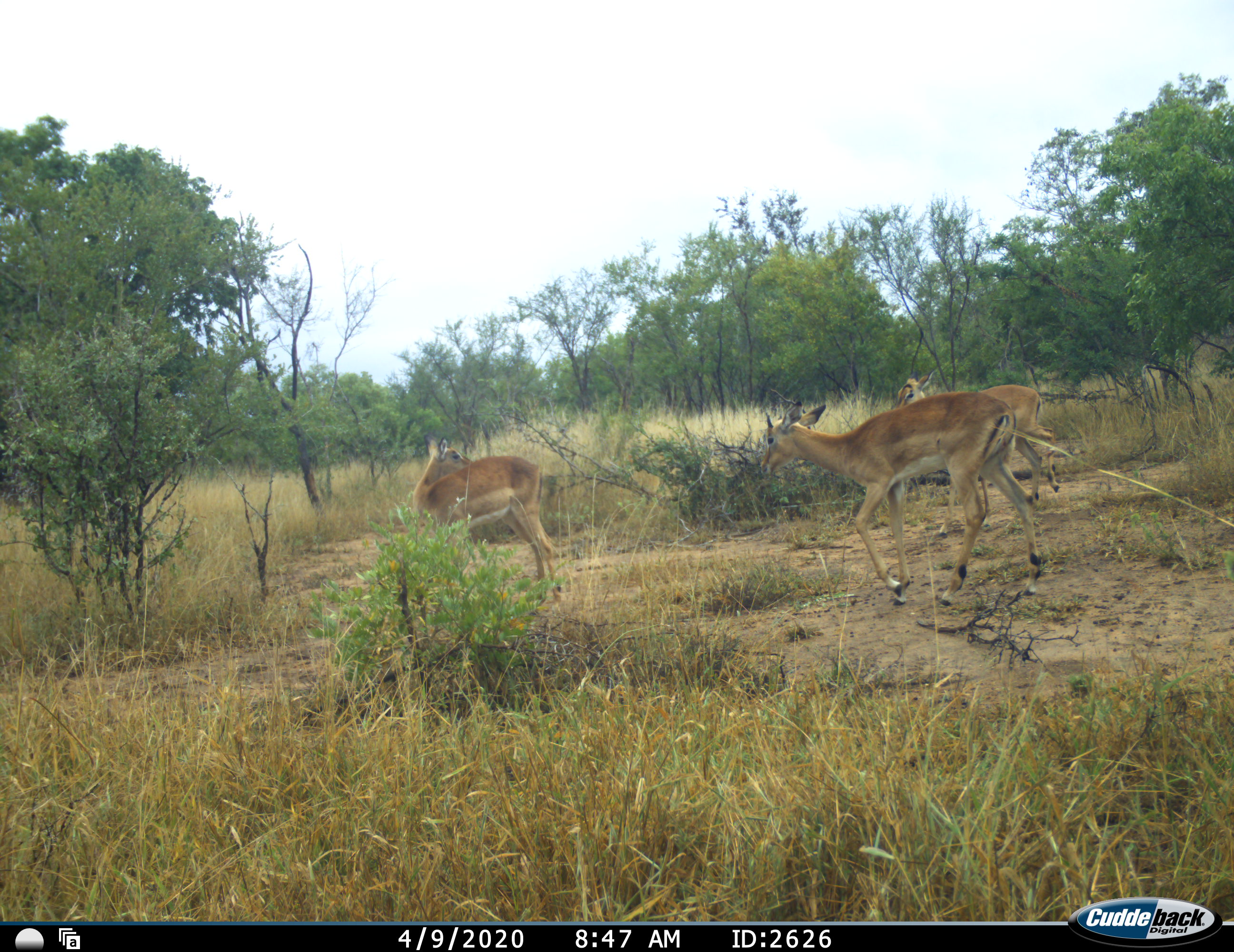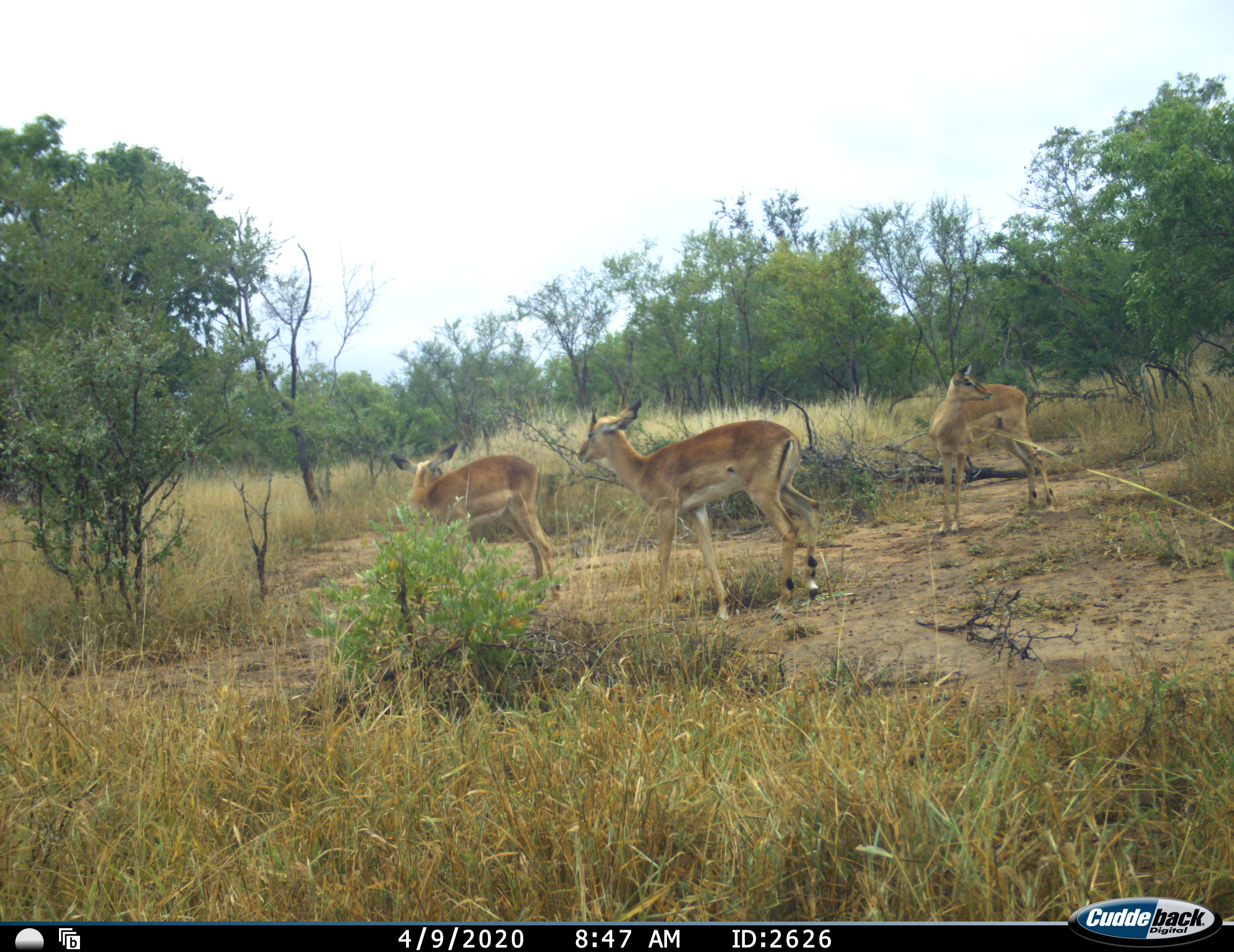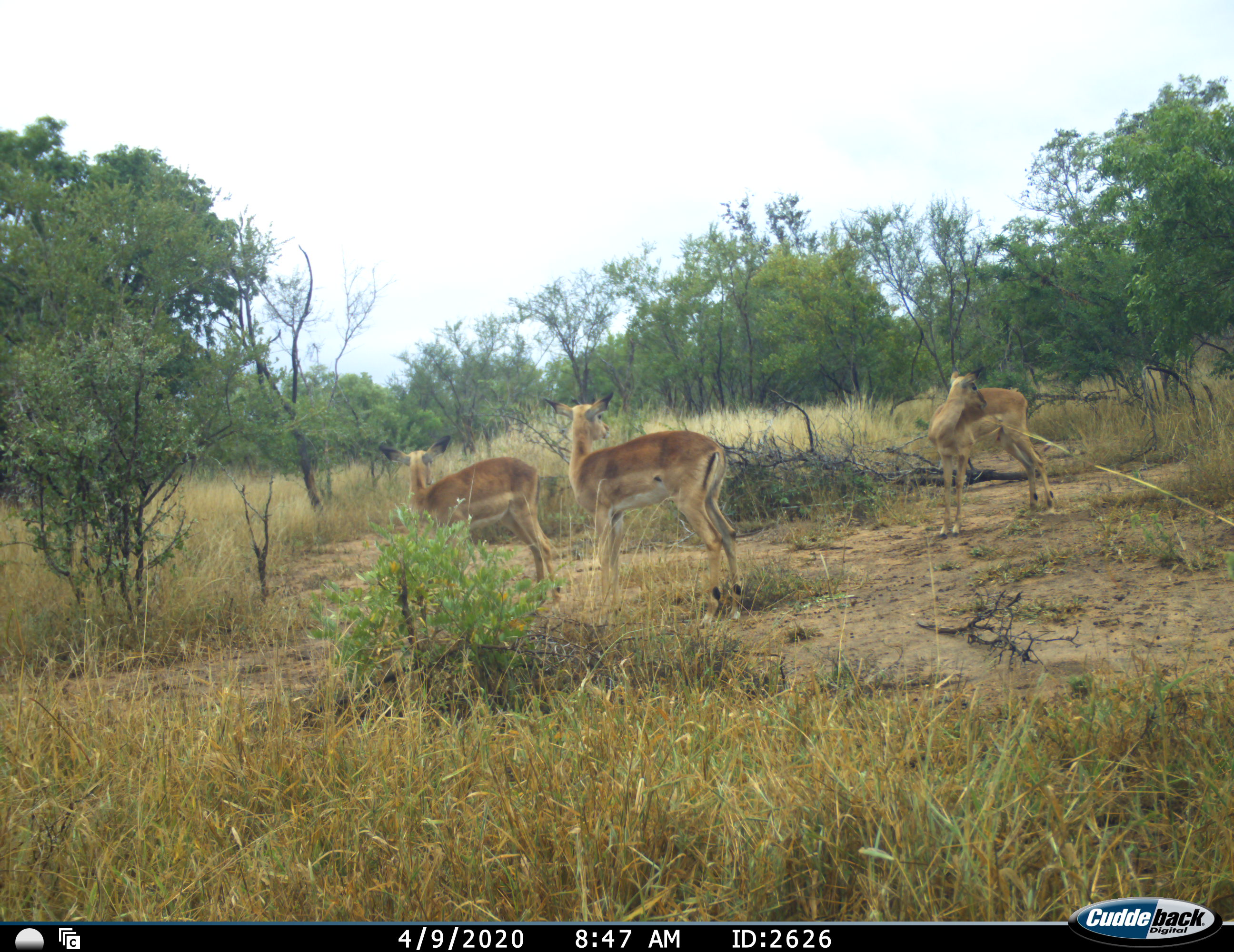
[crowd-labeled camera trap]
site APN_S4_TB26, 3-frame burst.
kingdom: Animalia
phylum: Chordata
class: Mammalia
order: Artiodactyla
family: Bovidae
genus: Aepyceros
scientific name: Aepyceros melampus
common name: impala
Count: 3.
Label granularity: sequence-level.